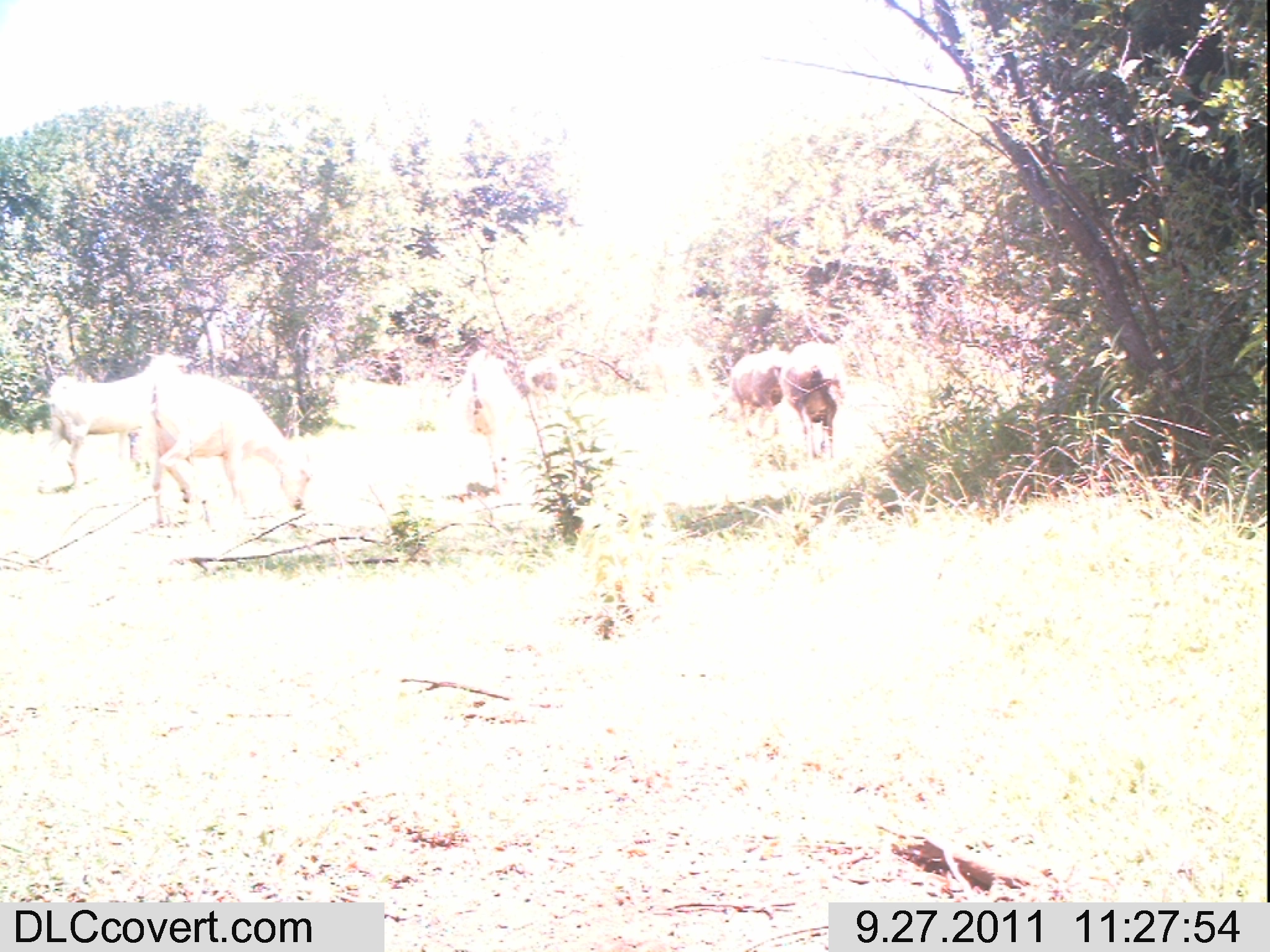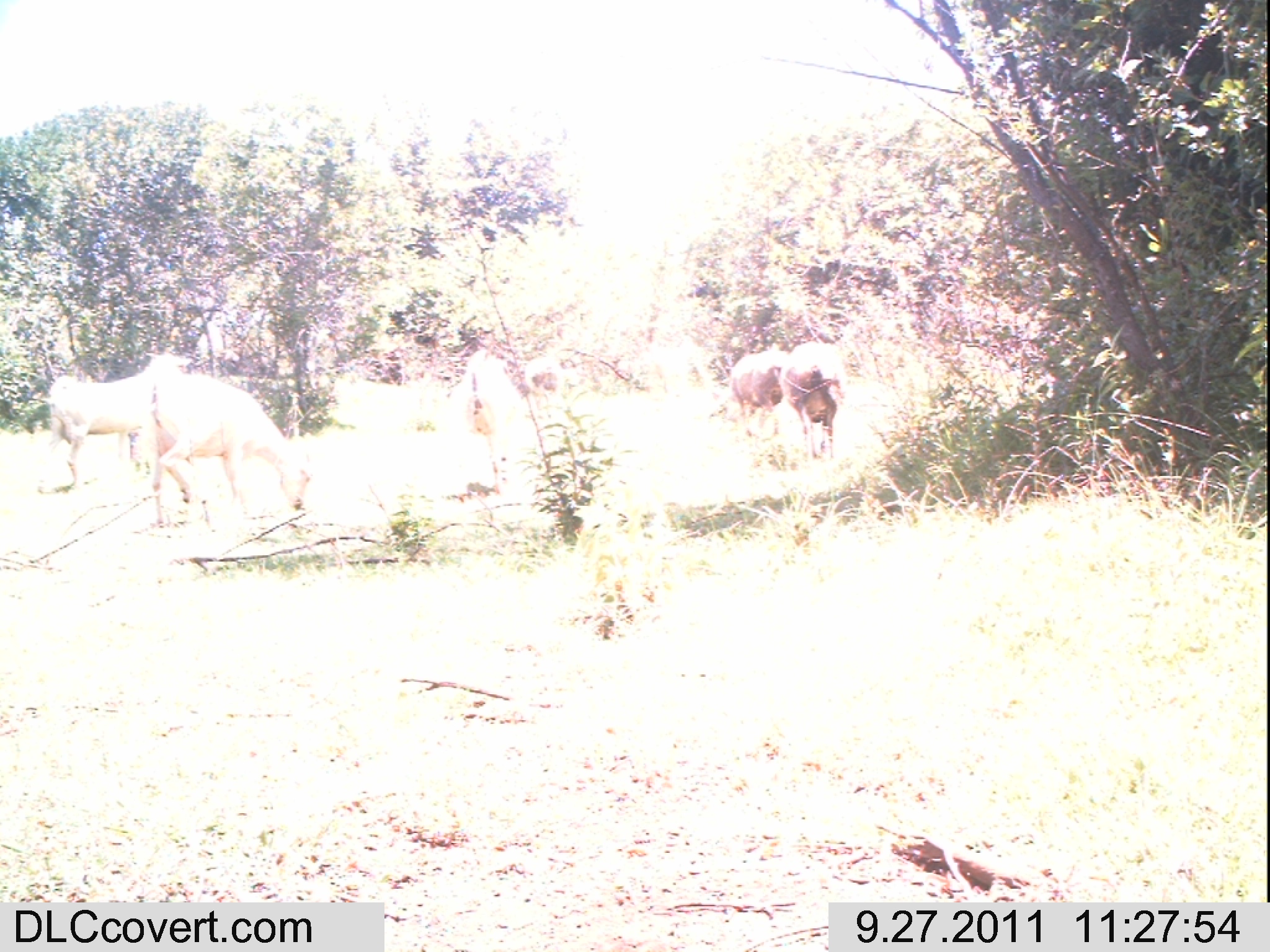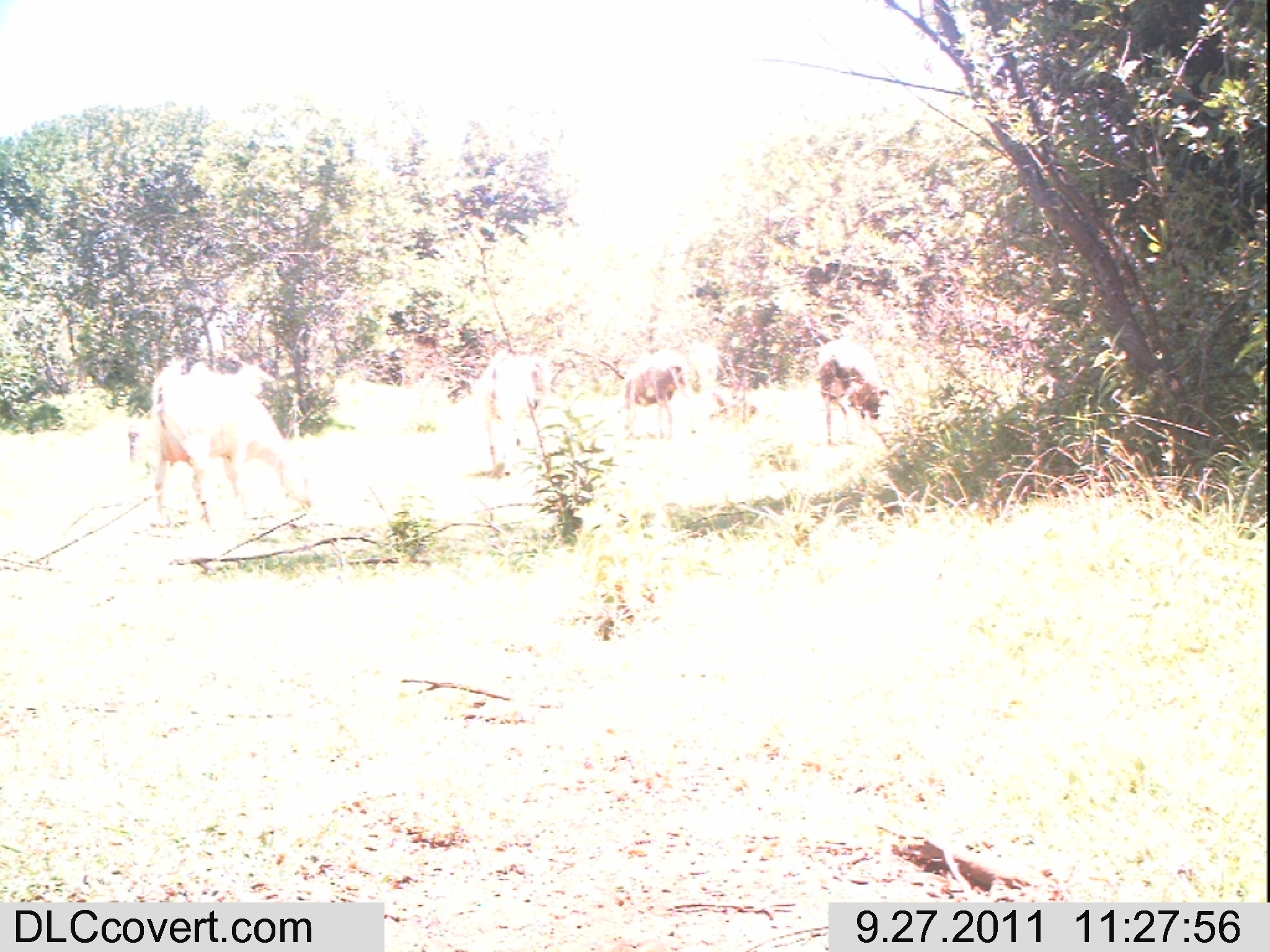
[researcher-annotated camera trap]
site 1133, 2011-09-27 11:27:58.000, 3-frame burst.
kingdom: Animalia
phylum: Chordata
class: Mammalia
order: Artiodactyla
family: Bovidae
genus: Capra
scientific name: Capra aegagrus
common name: wild goat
Capra aegagrus (wild goat), count 3.